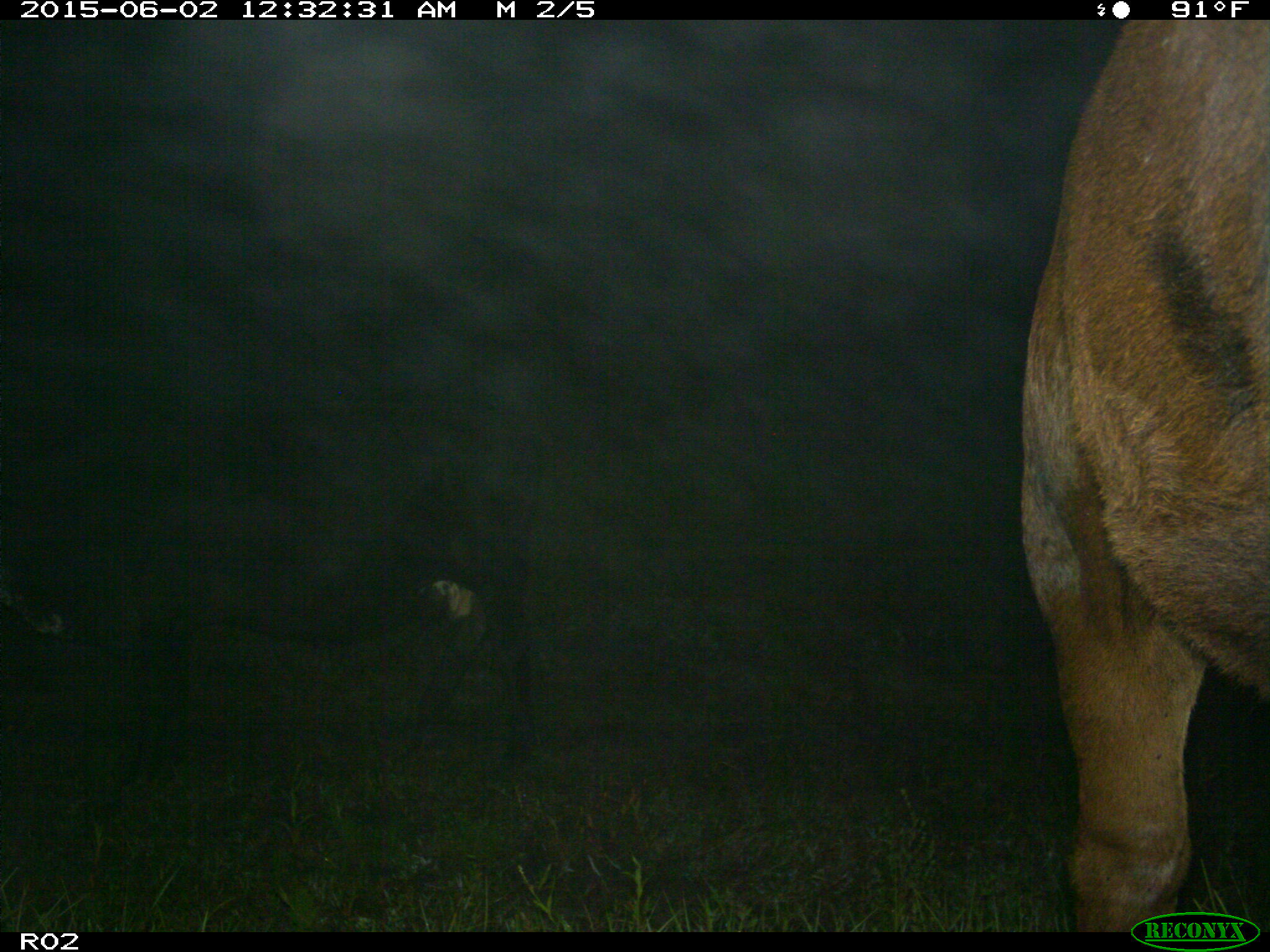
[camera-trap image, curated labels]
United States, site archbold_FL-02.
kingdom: Animalia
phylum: Chordata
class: Mammalia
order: Artiodactyla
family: Bovidae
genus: Bos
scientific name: Bos taurus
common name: domestic cow